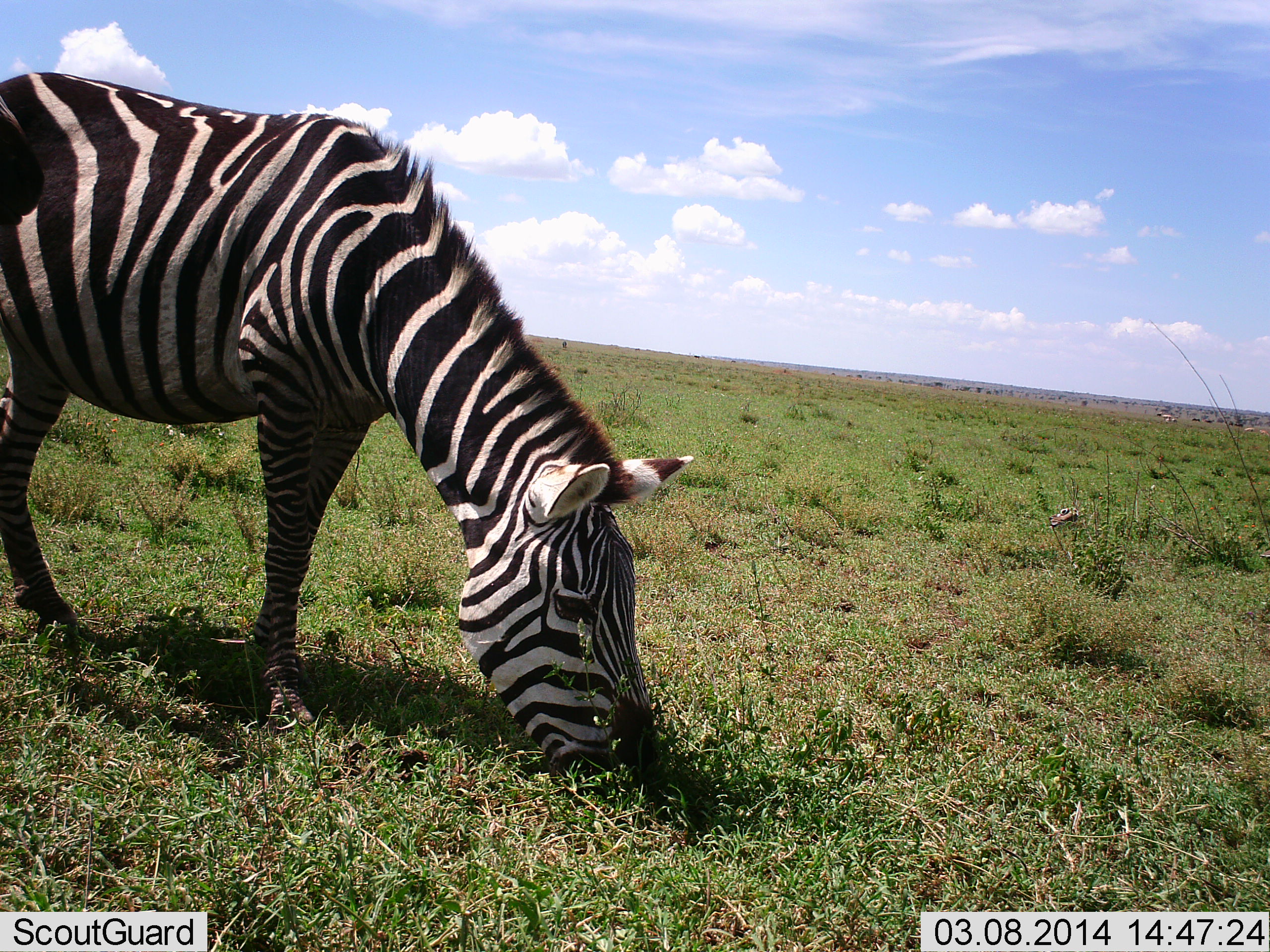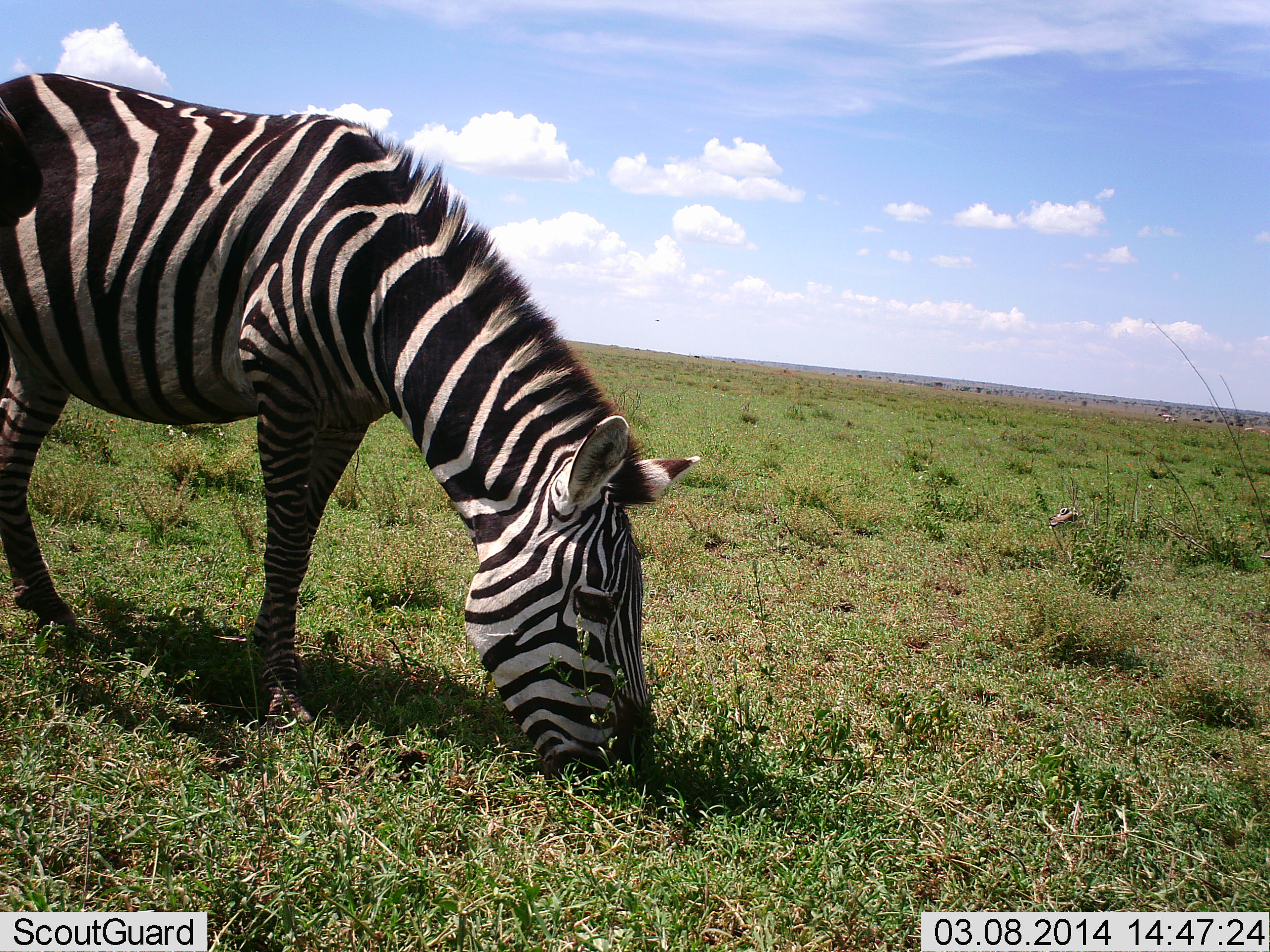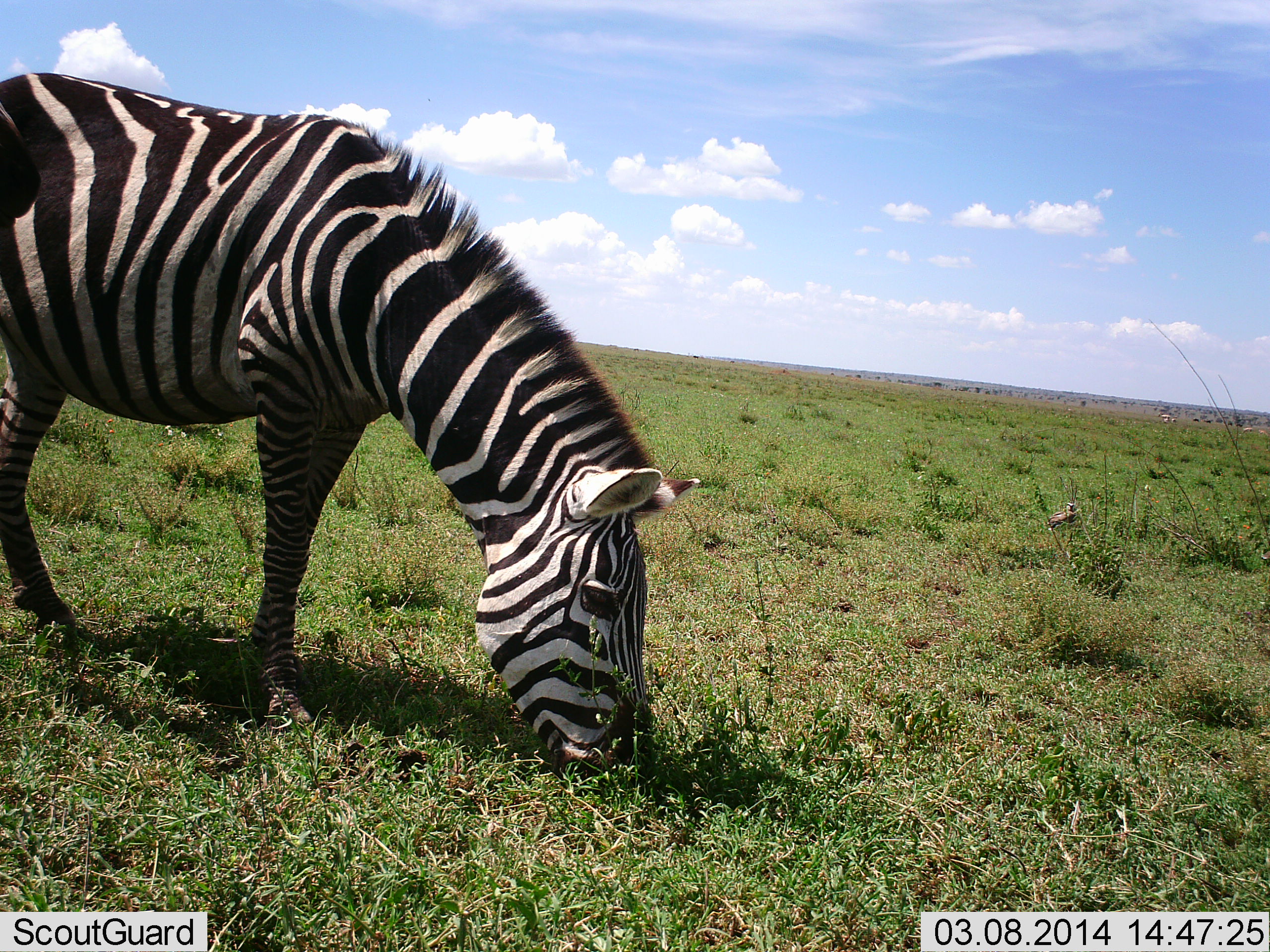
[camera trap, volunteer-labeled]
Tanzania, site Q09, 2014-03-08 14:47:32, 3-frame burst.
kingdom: Animalia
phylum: Chordata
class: Mammalia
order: Perissodactyla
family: Equidae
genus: Equus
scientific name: Equus quagga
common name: plains zebra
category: zebra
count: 1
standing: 17%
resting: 0%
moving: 0%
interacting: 0%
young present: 0%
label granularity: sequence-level